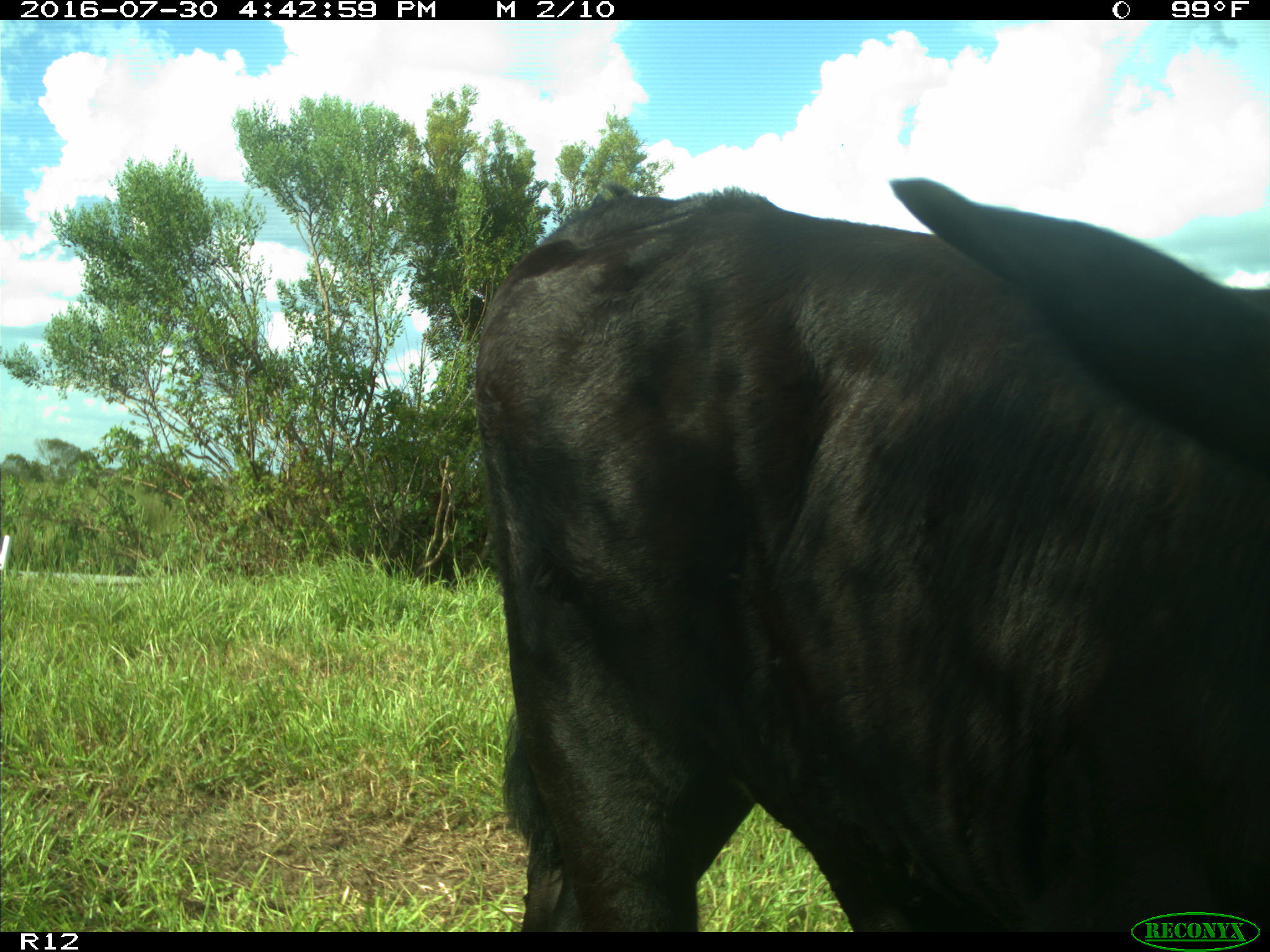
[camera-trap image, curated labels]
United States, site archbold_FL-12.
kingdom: Animalia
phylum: Chordata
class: Mammalia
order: Artiodactyla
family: Bovidae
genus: Bos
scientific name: Bos taurus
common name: domestic cow